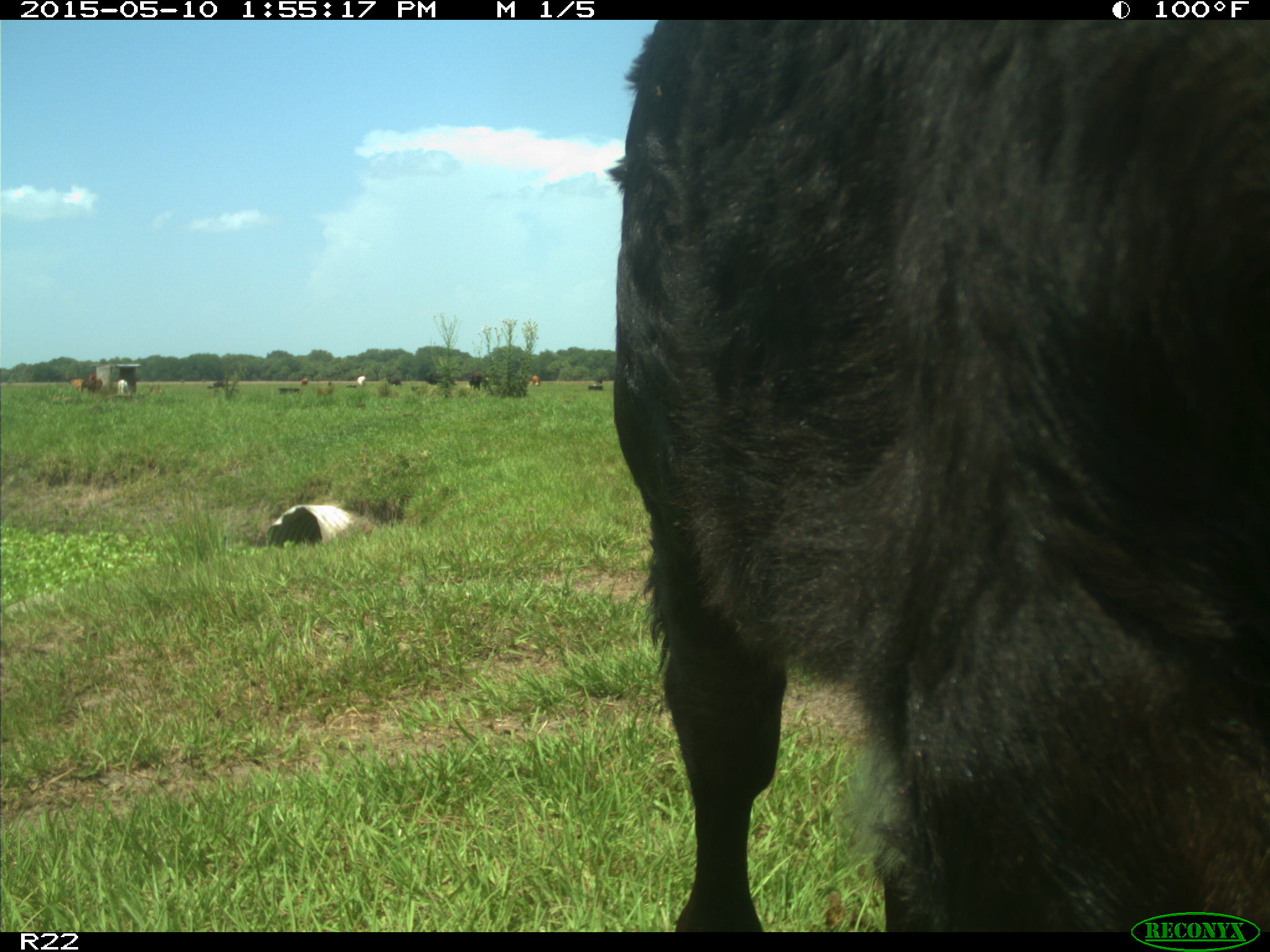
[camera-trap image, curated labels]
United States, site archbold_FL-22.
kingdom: Animalia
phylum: Chordata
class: Mammalia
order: Artiodactyla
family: Bovidae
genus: Bos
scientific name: Bos taurus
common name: domestic cow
Bos taurus (domestic cow).